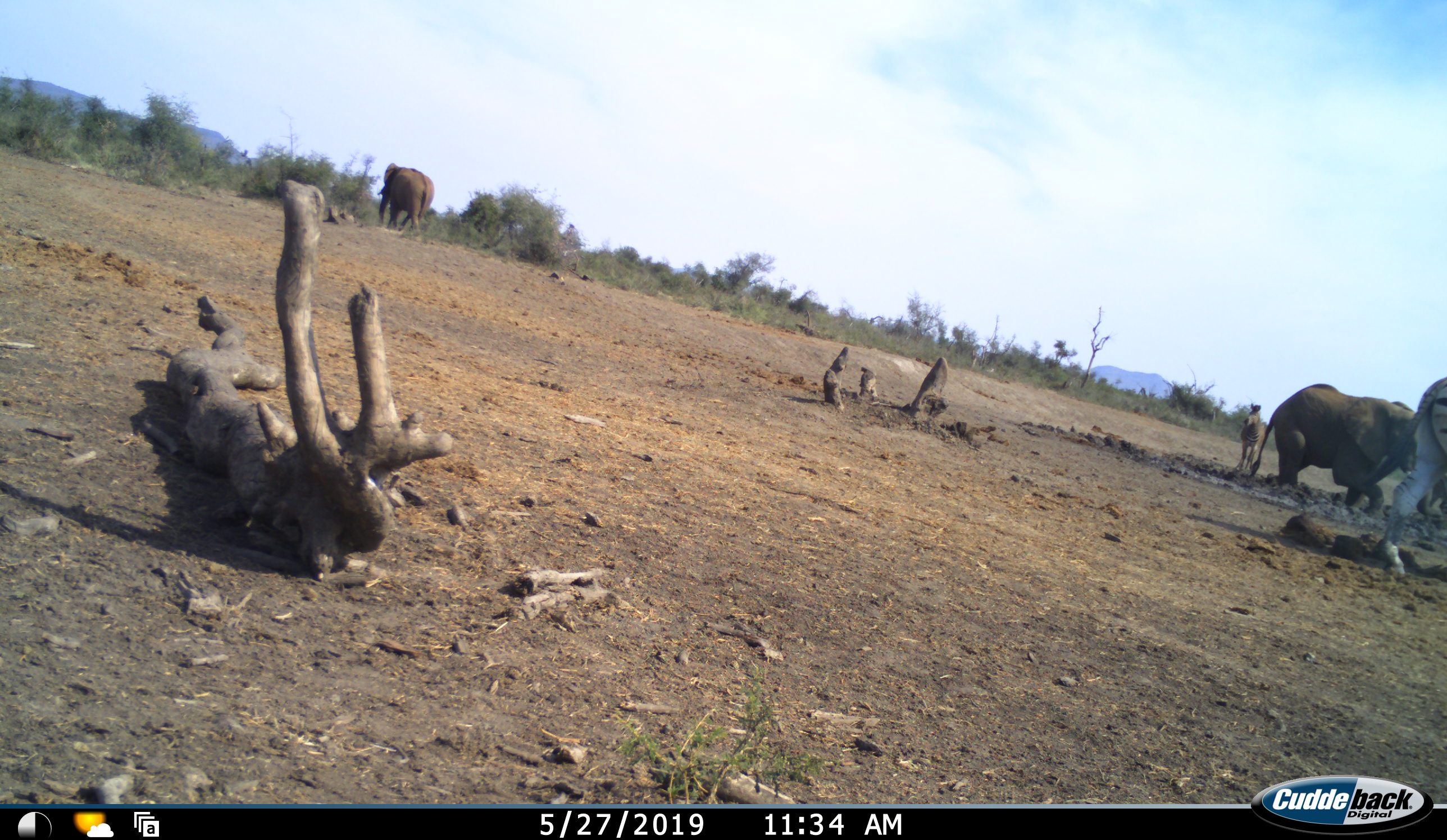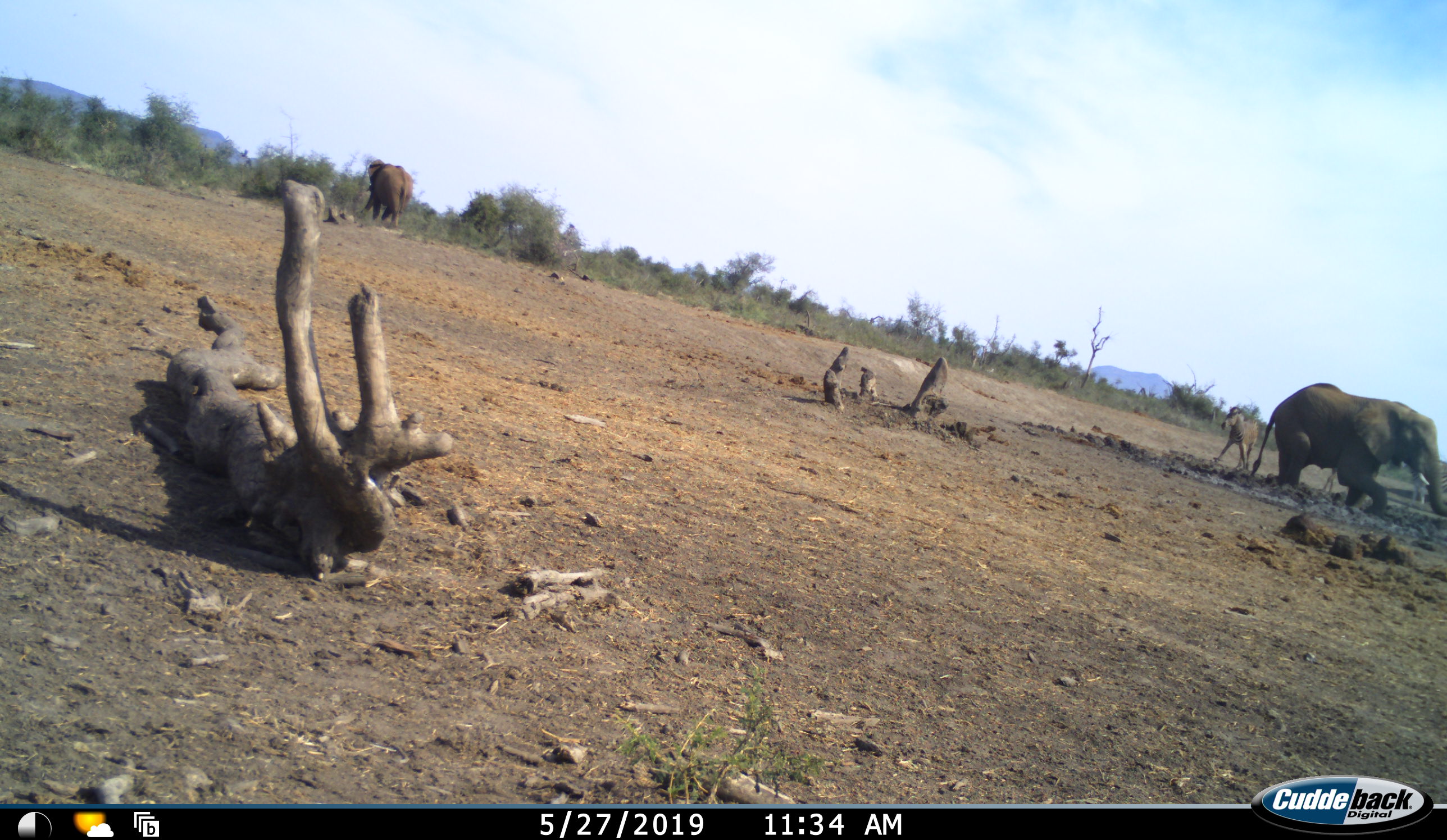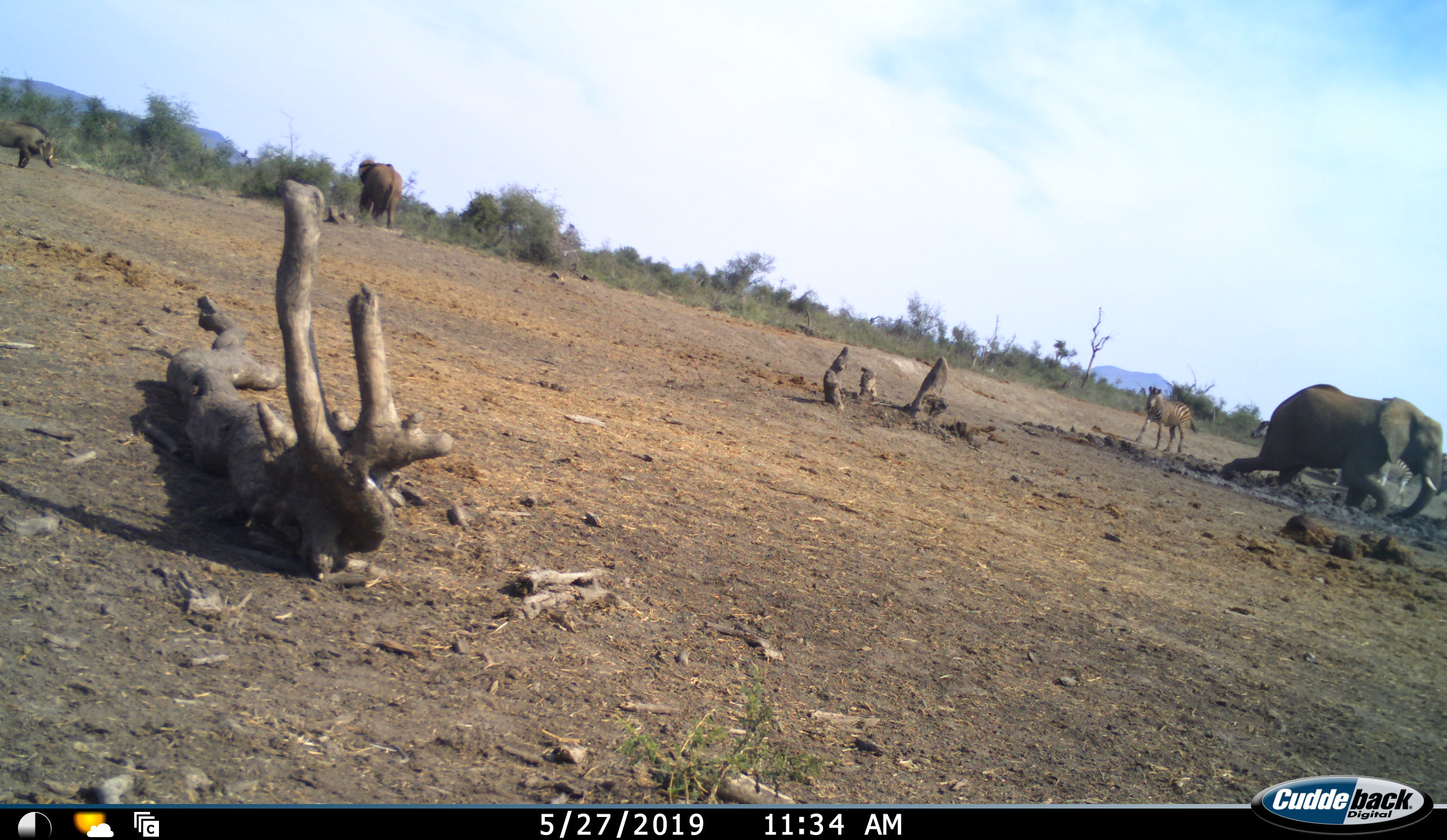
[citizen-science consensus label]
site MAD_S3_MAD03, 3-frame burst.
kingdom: Animalia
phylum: Chordata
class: Mammalia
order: Proboscidea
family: Elephantidae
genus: Loxodonta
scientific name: Loxodonta africana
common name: african bush elephant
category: elephant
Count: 2.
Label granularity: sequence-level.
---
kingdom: Animalia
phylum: Chordata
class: Mammalia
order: Artiodactyla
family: Suidae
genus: Phacochoerus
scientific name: Phacochoerus africanus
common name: warthog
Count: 1.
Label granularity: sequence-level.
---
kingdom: Animalia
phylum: Chordata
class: Mammalia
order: Perissodactyla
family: Equidae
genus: Equus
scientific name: Equus quagga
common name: plains zebra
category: zebraplains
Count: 4.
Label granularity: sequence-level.